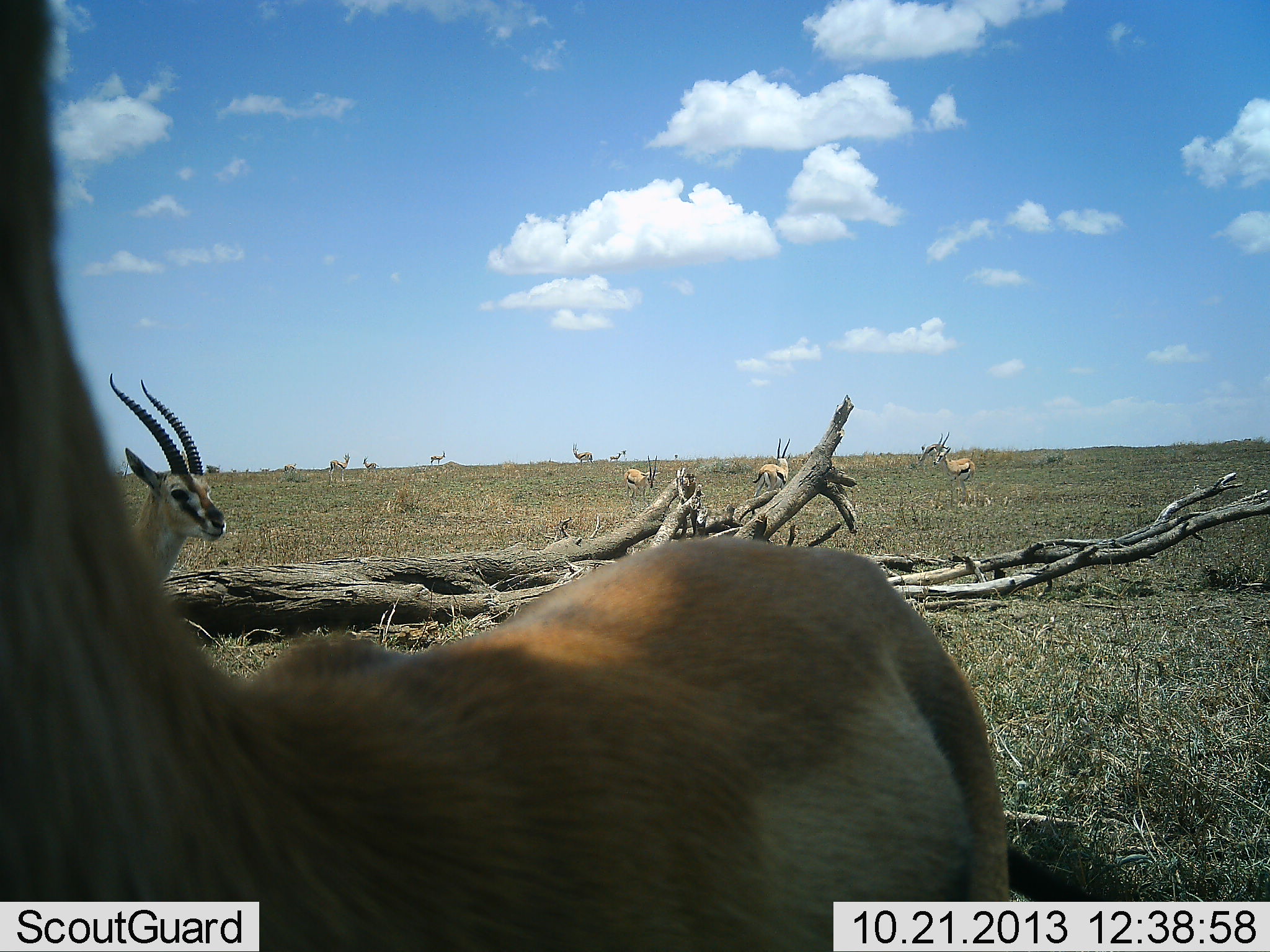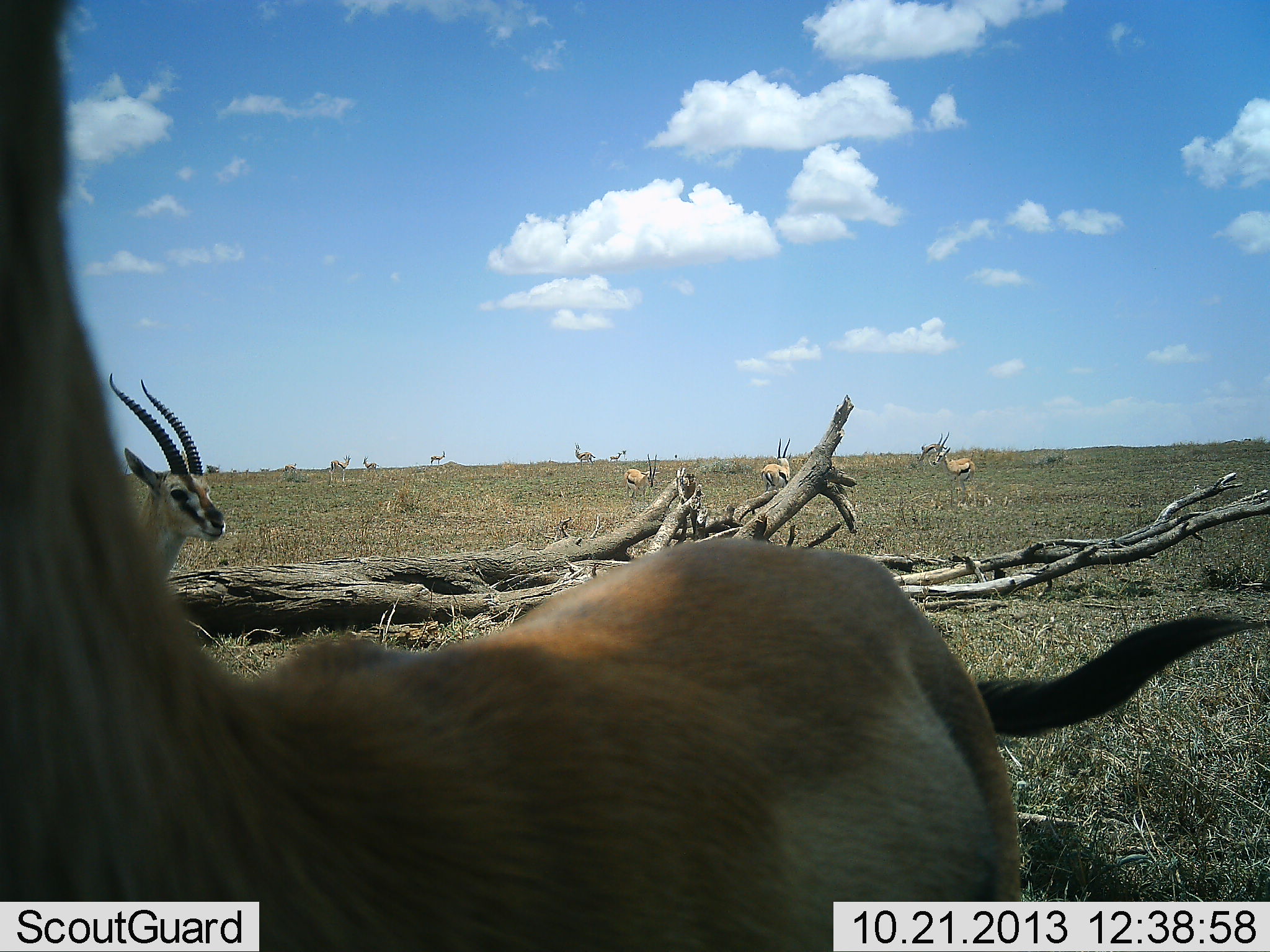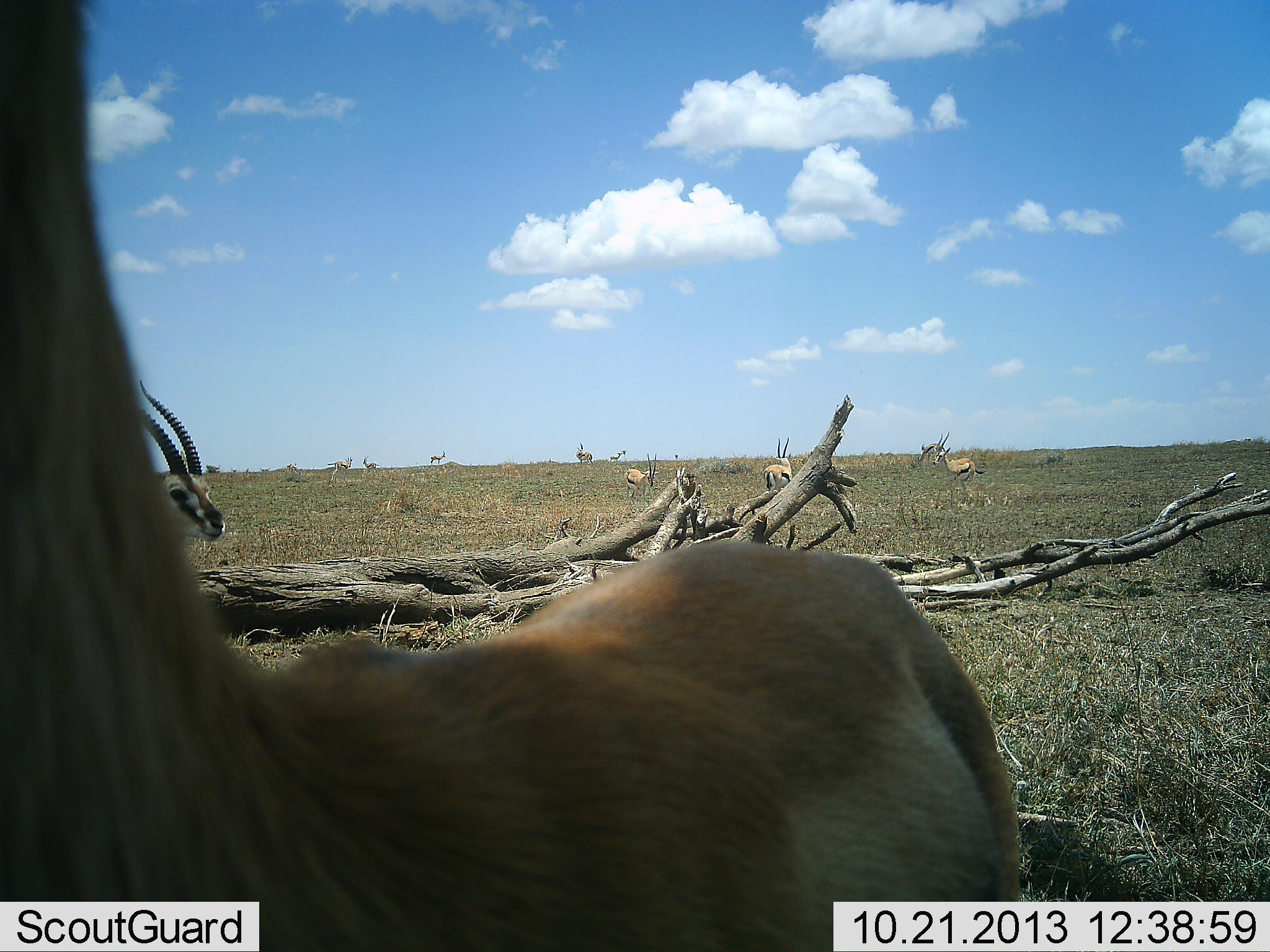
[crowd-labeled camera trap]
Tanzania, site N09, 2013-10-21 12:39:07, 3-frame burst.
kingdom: Animalia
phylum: Chordata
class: Mammalia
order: Artiodactyla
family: Bovidae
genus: Eudorcas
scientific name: Eudorcas thomsonii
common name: thomson's gazelle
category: gazellethomsons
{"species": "gazellethomsons (thomson's gazelle) (Eudorcas thomsonii)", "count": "11-50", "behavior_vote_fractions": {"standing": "100%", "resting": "4%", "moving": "17%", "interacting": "4%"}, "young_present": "0%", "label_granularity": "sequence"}